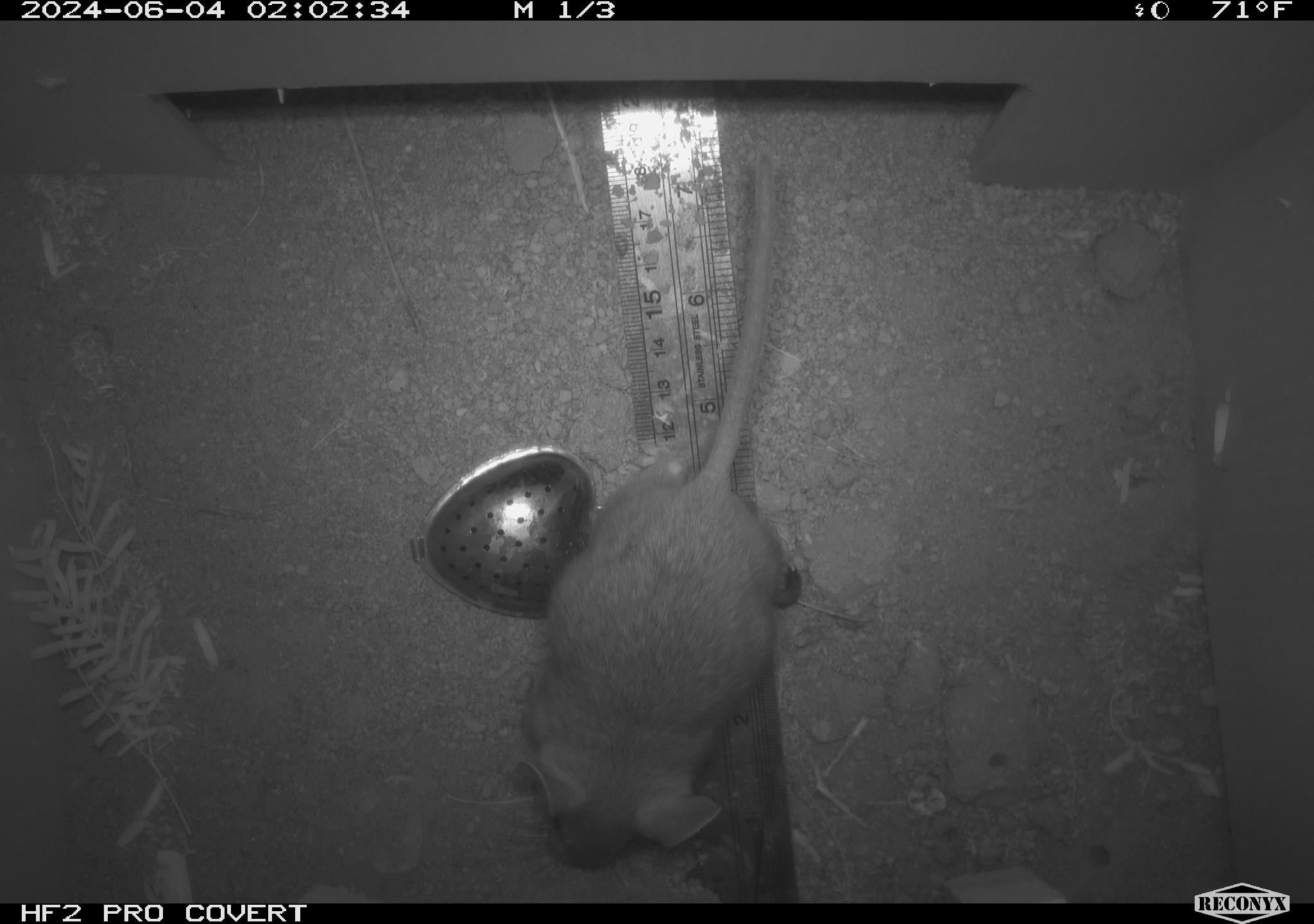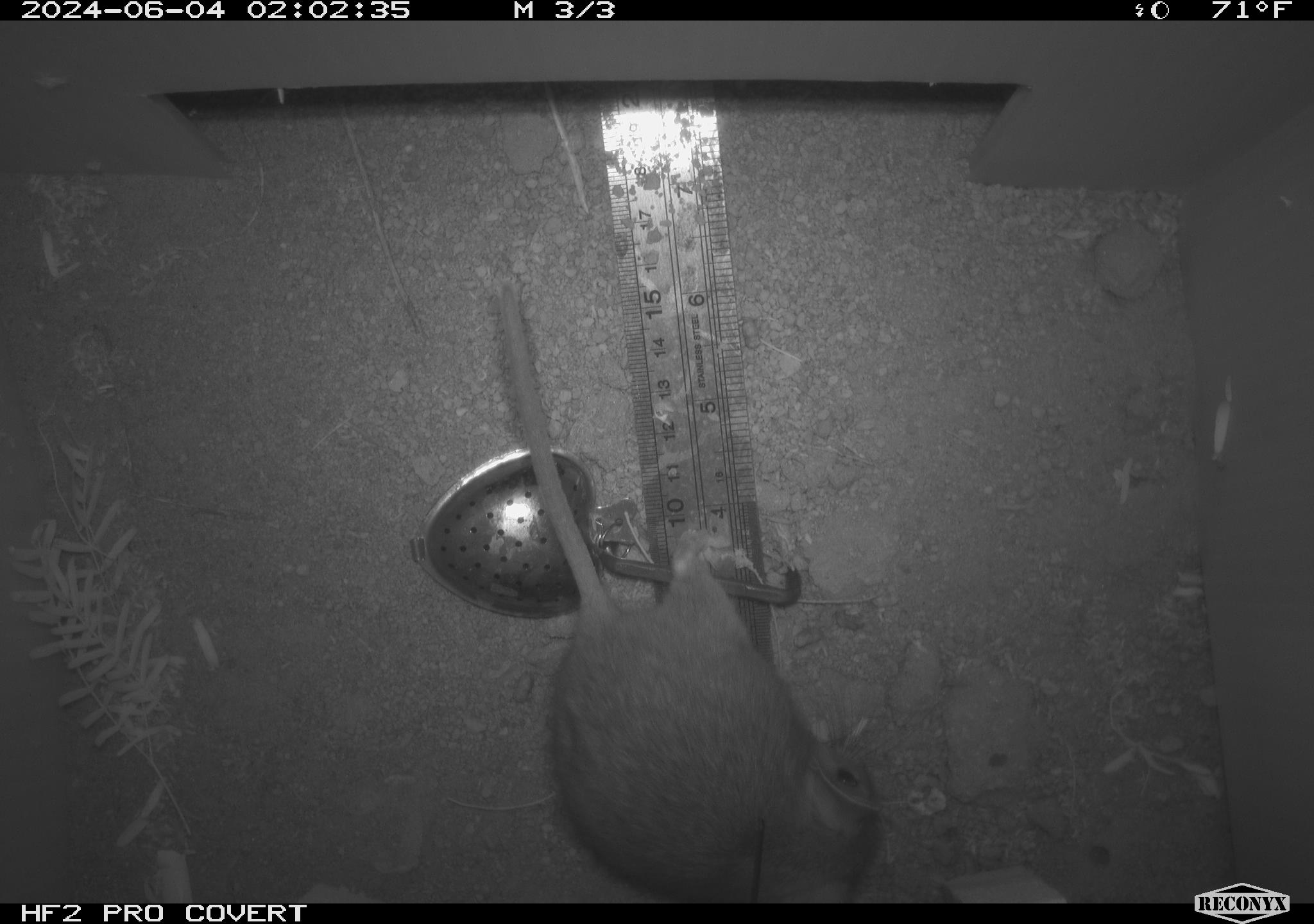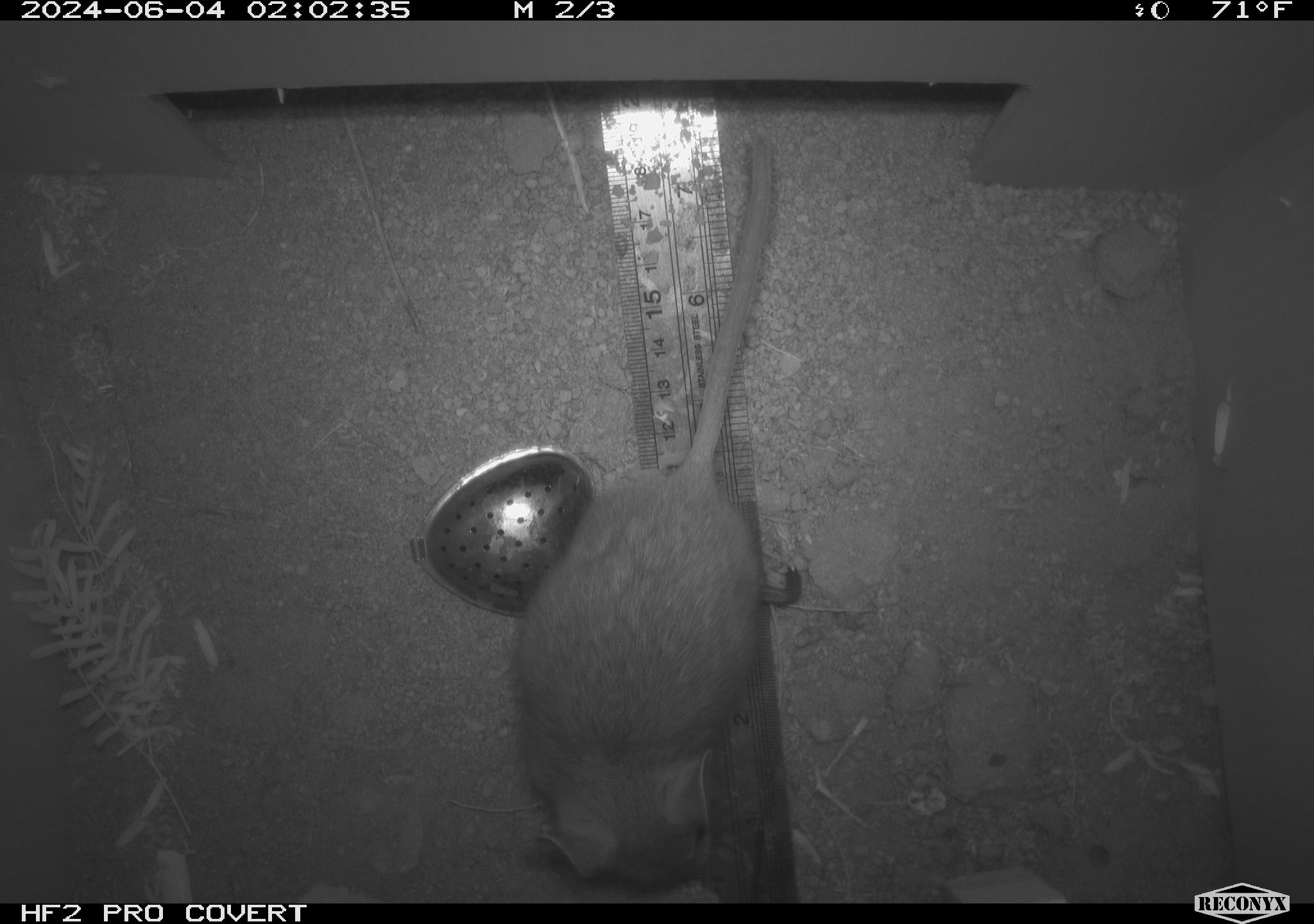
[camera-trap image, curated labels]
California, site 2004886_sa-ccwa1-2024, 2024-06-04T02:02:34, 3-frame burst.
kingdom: Animalia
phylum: Chordata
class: Mammalia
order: Rodentia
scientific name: Rodentia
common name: woodrat or rat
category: woodrat or rat species